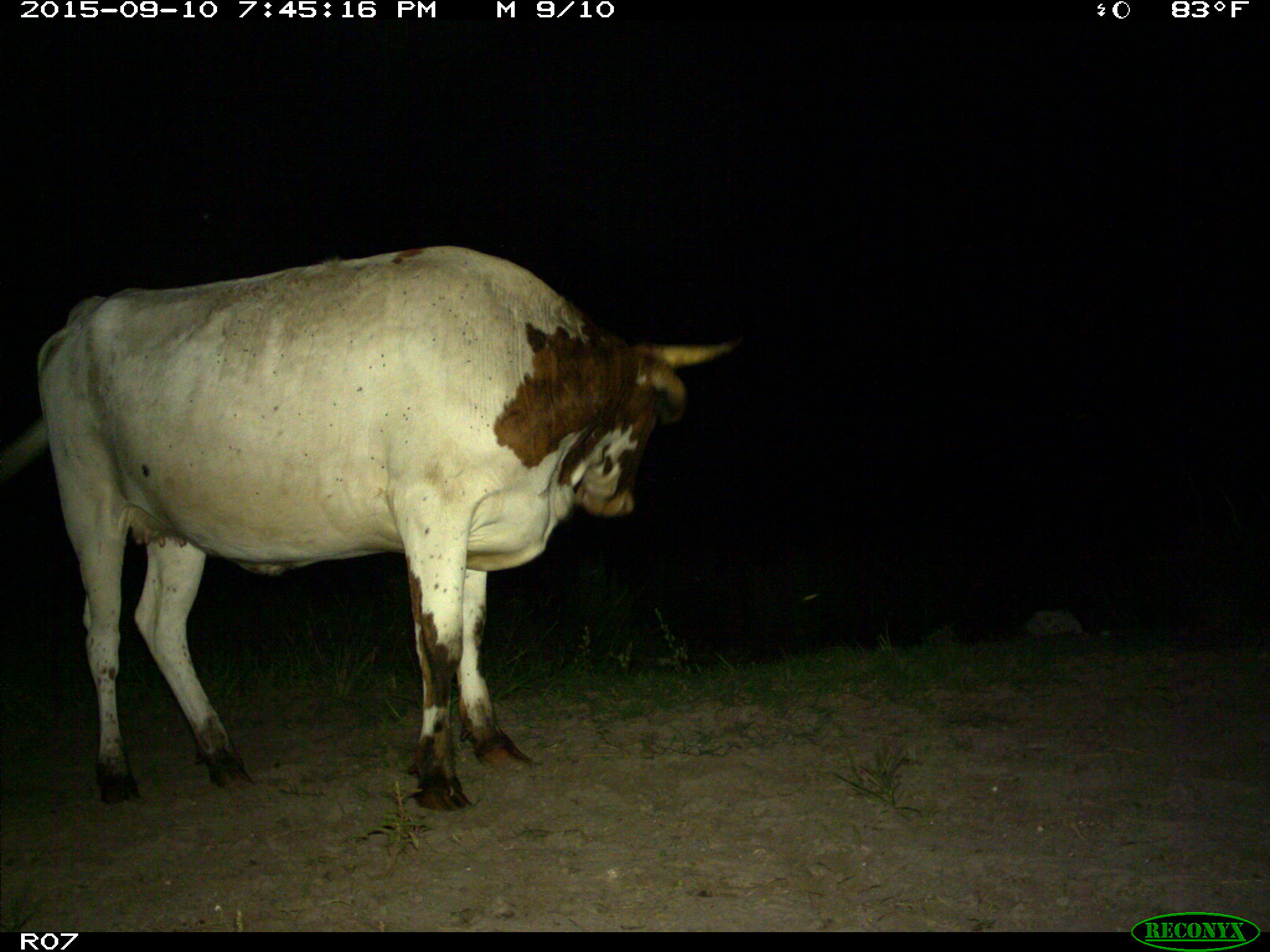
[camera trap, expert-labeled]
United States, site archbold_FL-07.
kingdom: Animalia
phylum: Chordata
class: Mammalia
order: Artiodactyla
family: Bovidae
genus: Bos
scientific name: Bos taurus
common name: domestic cow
Bos taurus (domestic cow).